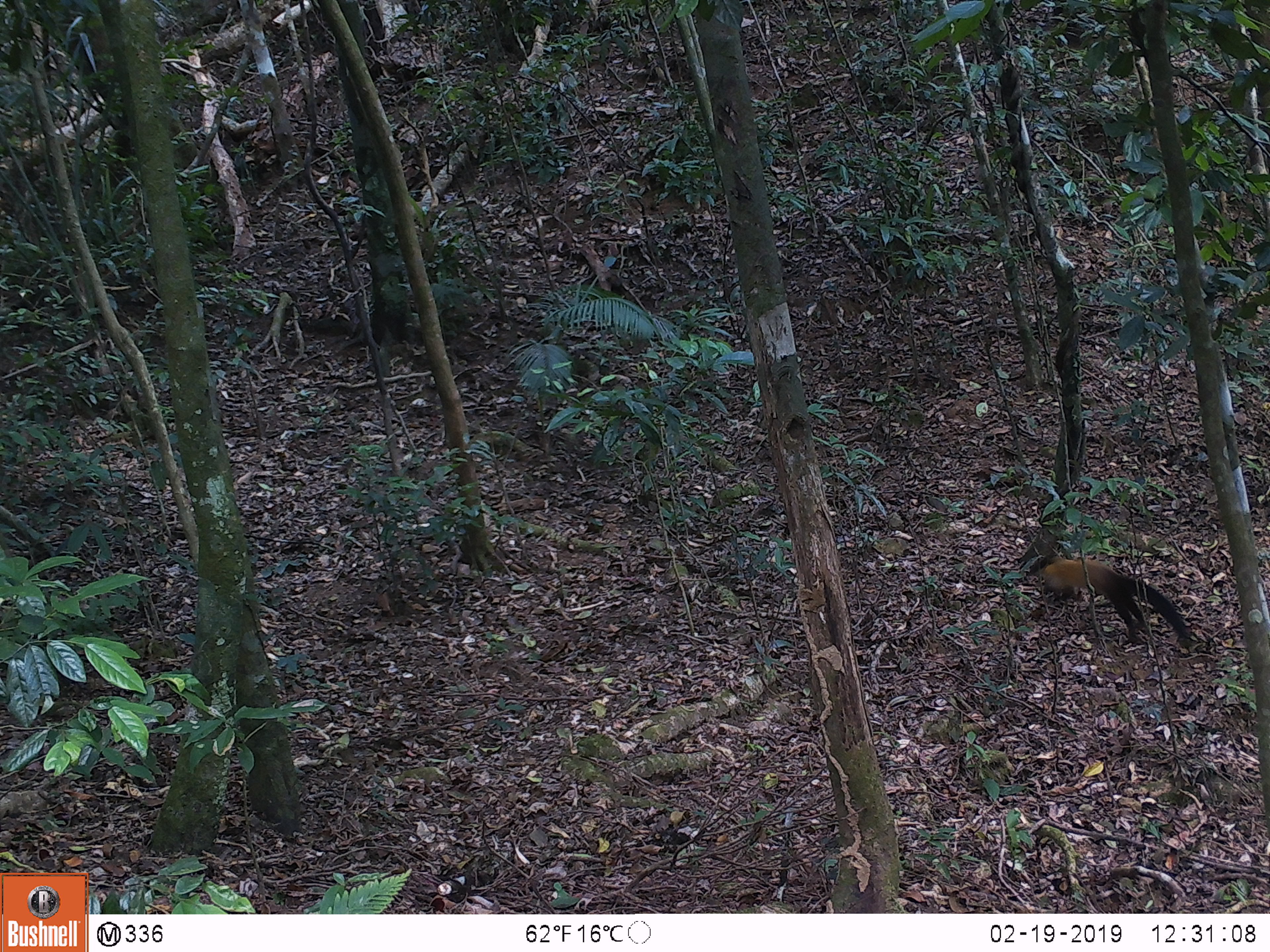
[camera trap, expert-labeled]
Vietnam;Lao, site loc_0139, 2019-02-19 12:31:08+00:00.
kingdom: Animalia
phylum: Chordata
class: Mammalia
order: Artiodactyla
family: Cervidae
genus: Muntiacus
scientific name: Muntiacus vuquangensis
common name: large-antlered muntjac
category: large antlered muntjac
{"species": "large antlered muntjac (large-antlered muntjac) (Muntiacus vuquangensis)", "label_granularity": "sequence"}